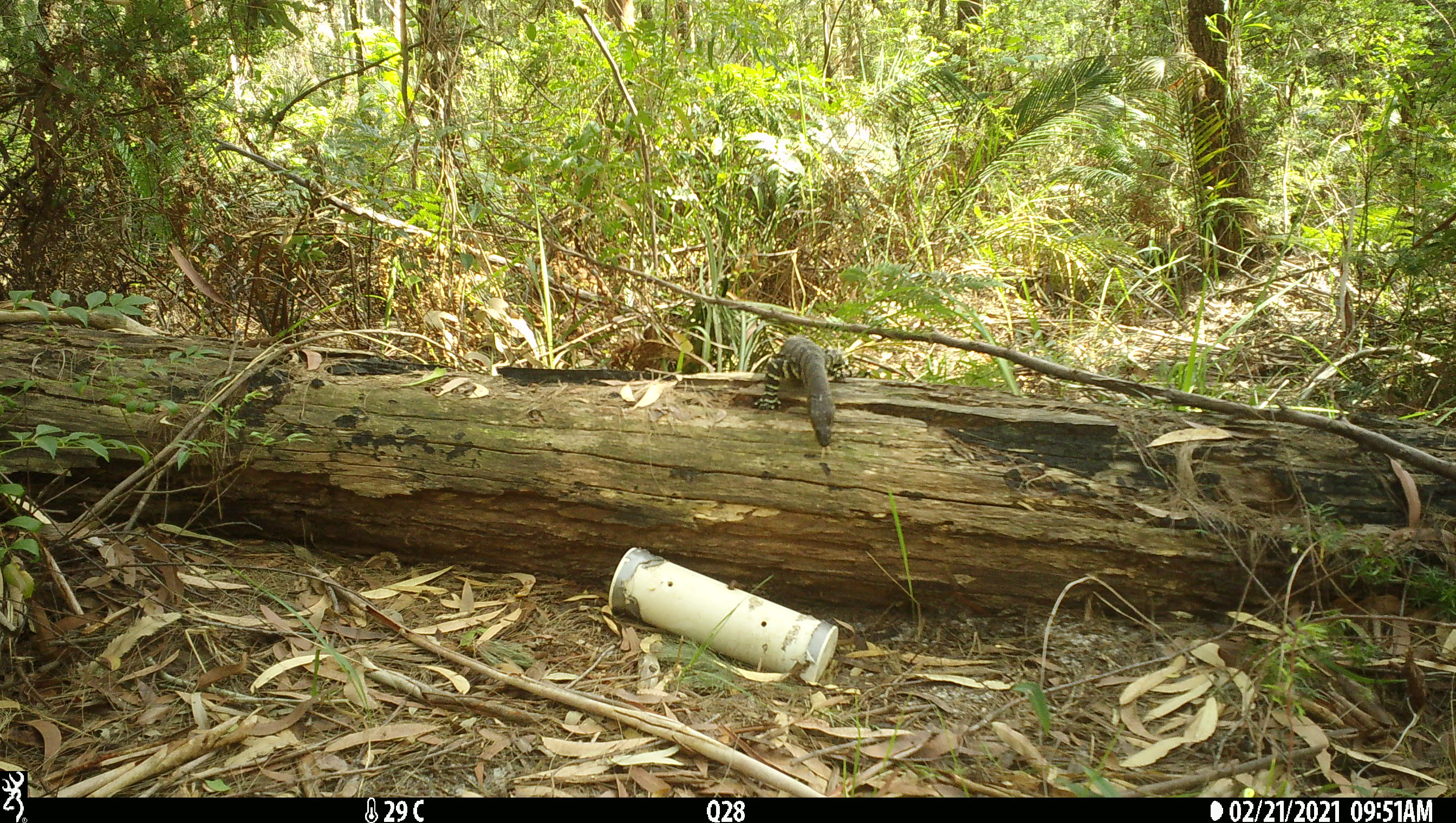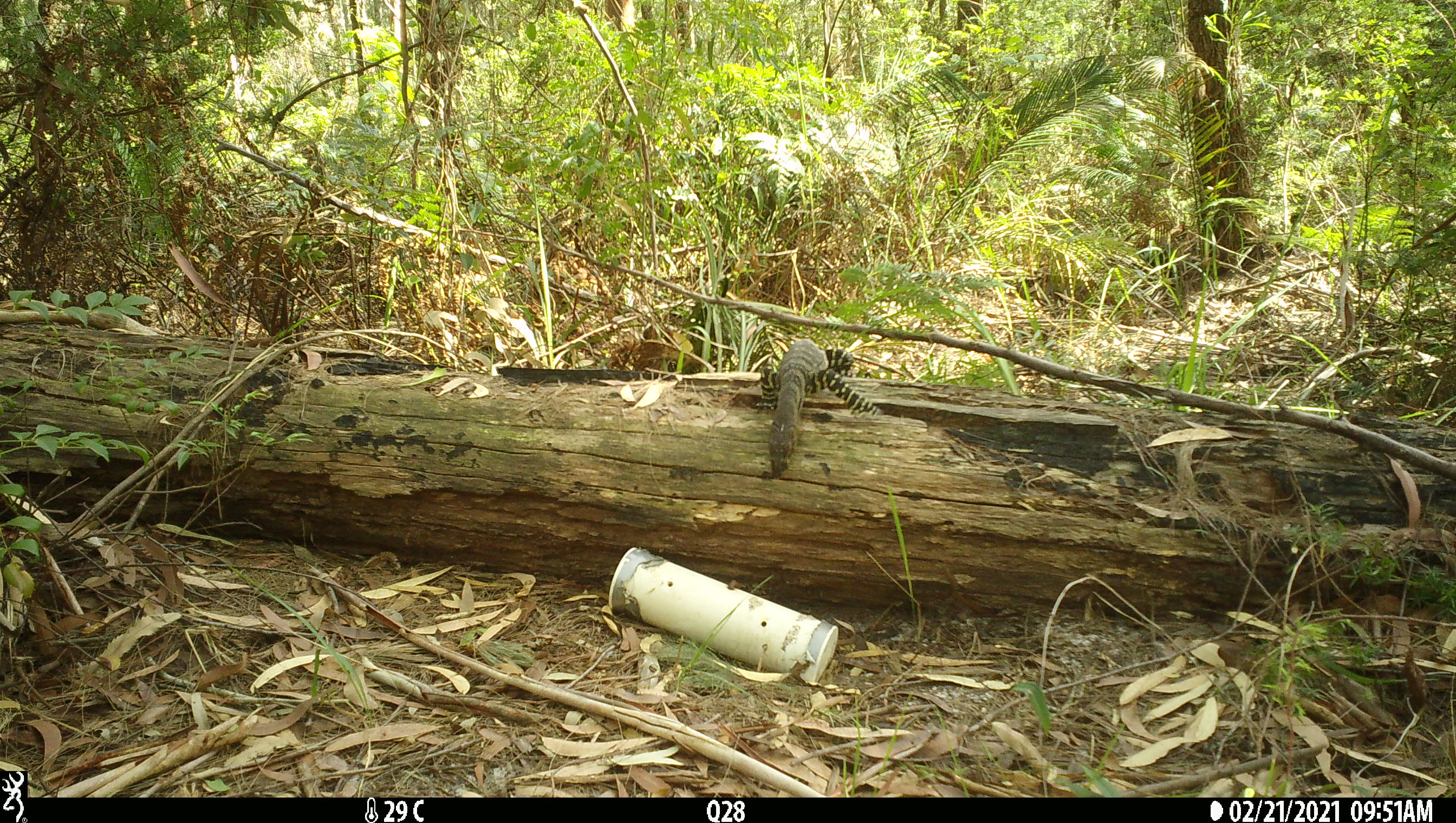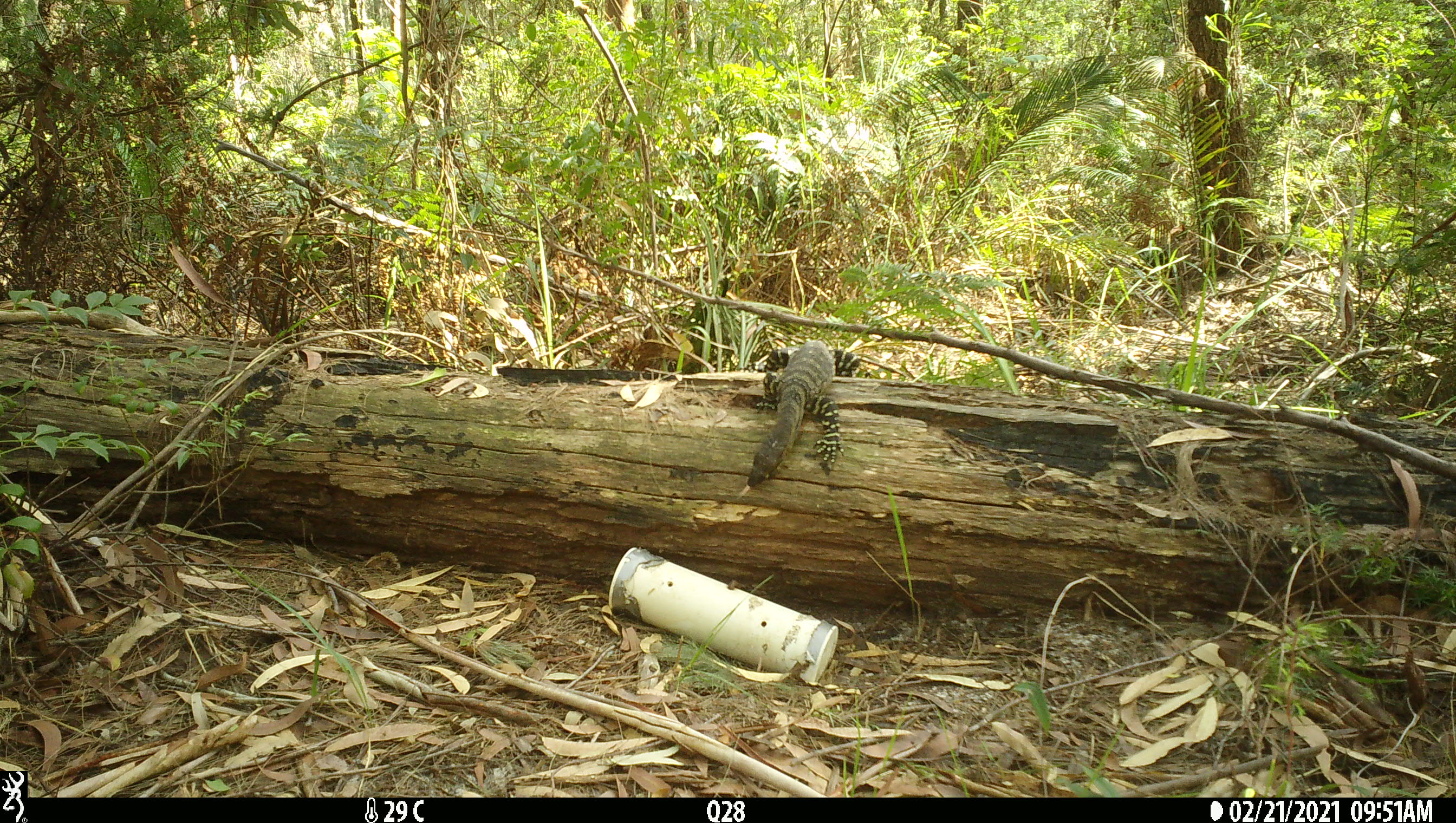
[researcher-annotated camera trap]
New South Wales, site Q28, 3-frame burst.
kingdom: Animalia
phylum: Chordata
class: Reptilia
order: Squamata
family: Varanidae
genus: Varanus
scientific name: Varanus varius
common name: lace monitor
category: goanna